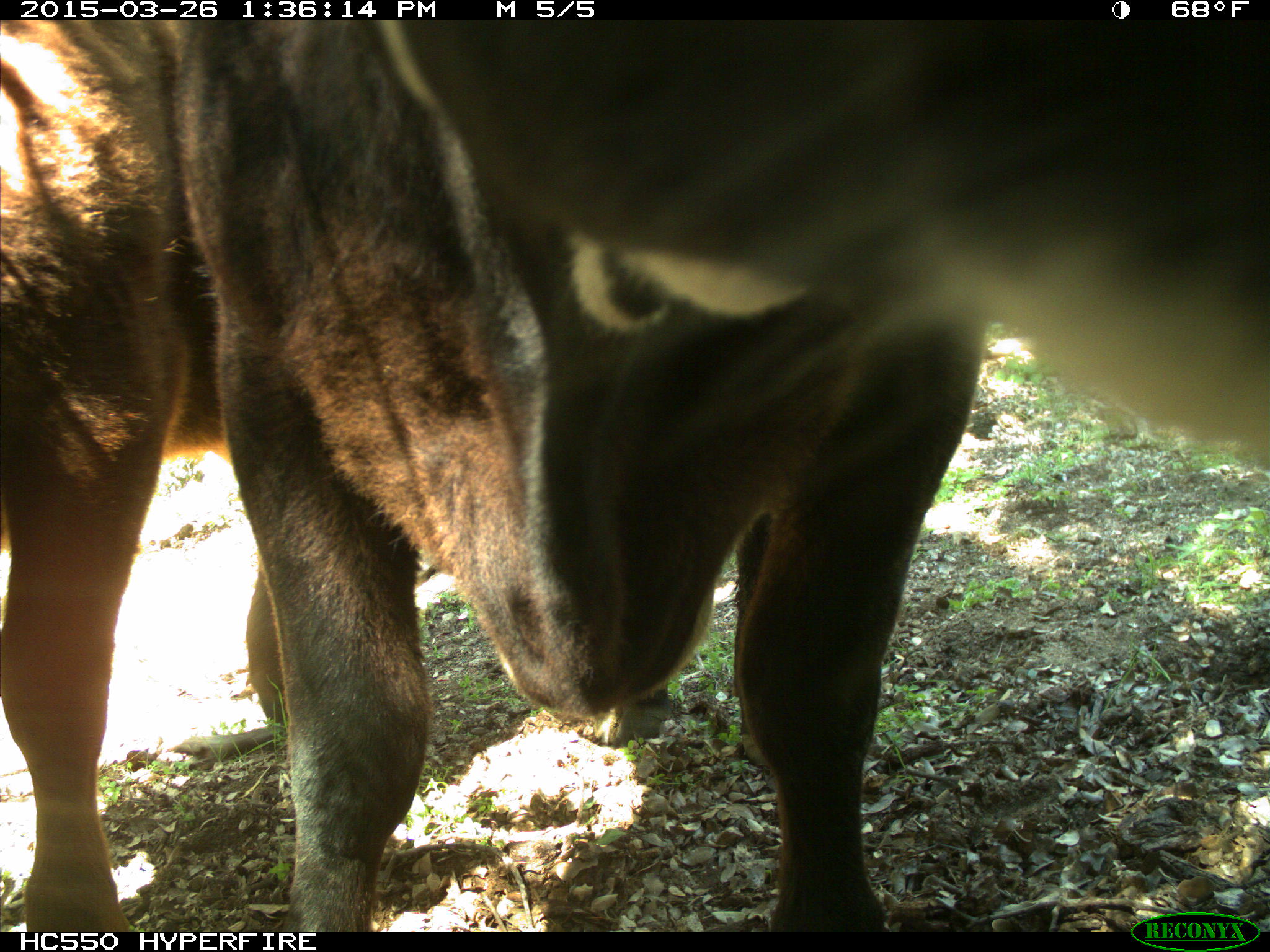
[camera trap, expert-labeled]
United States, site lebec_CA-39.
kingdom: Animalia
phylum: Chordata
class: Mammalia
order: Artiodactyla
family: Bovidae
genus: Bos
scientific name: Bos taurus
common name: domestic cow